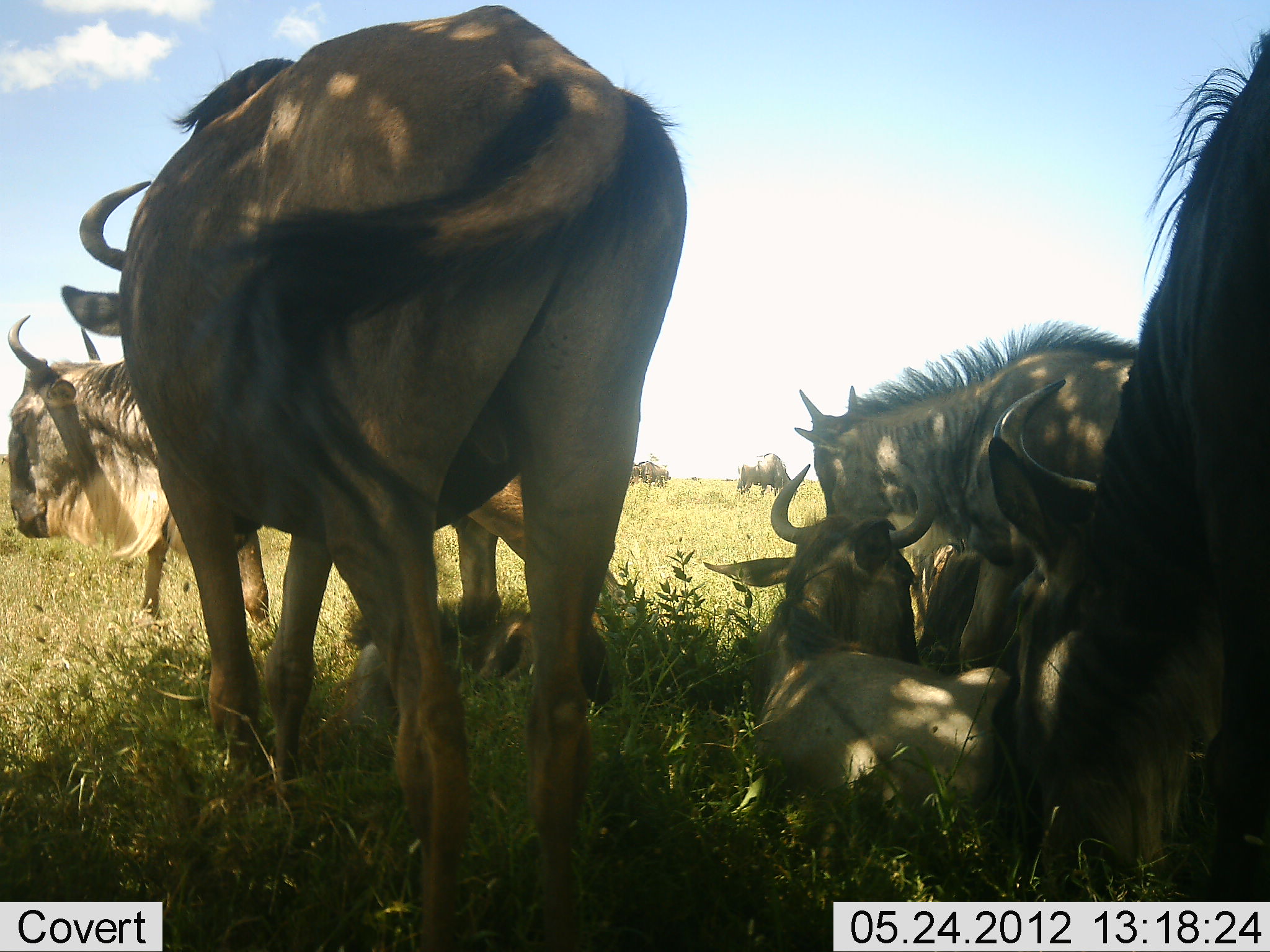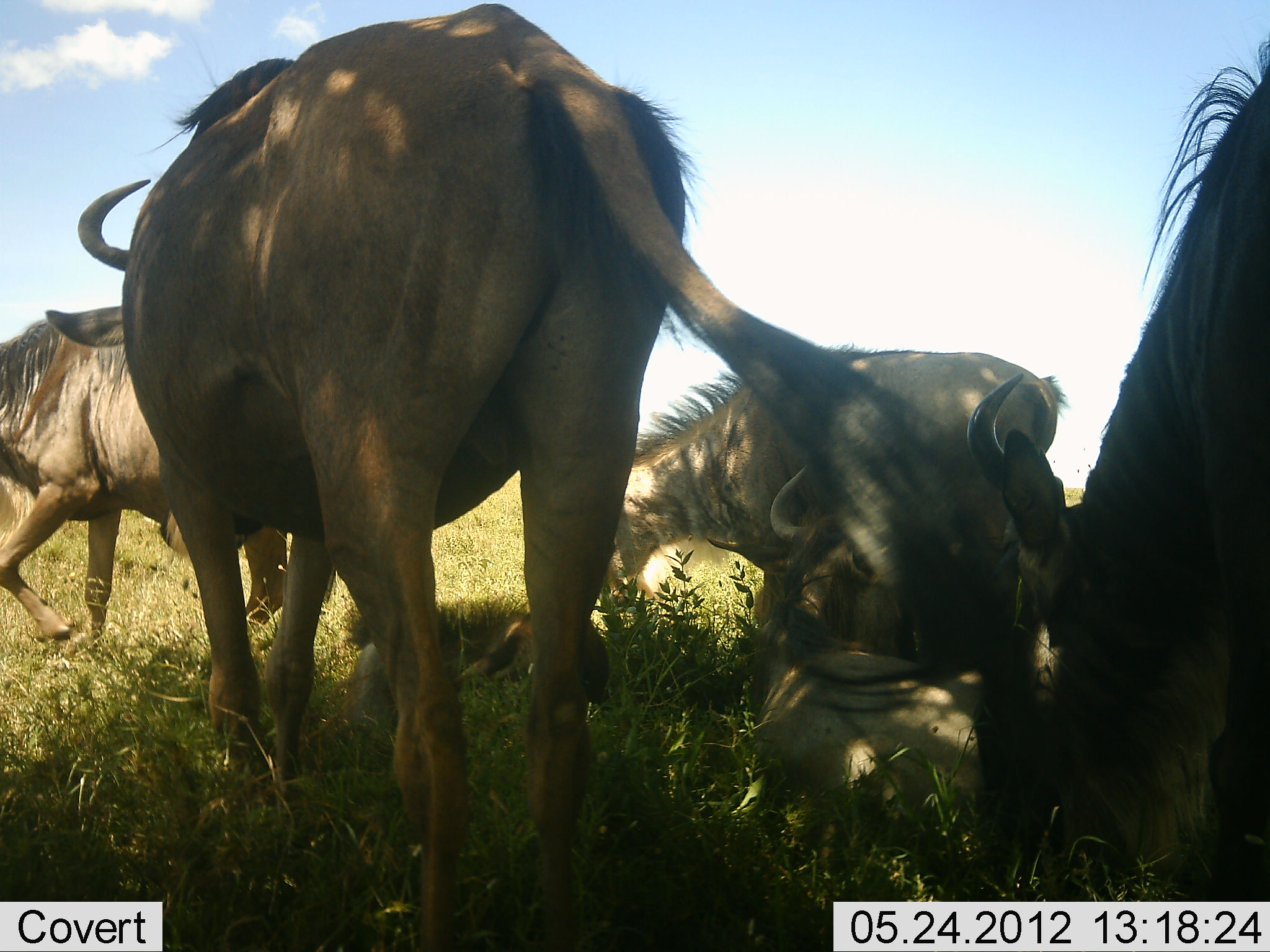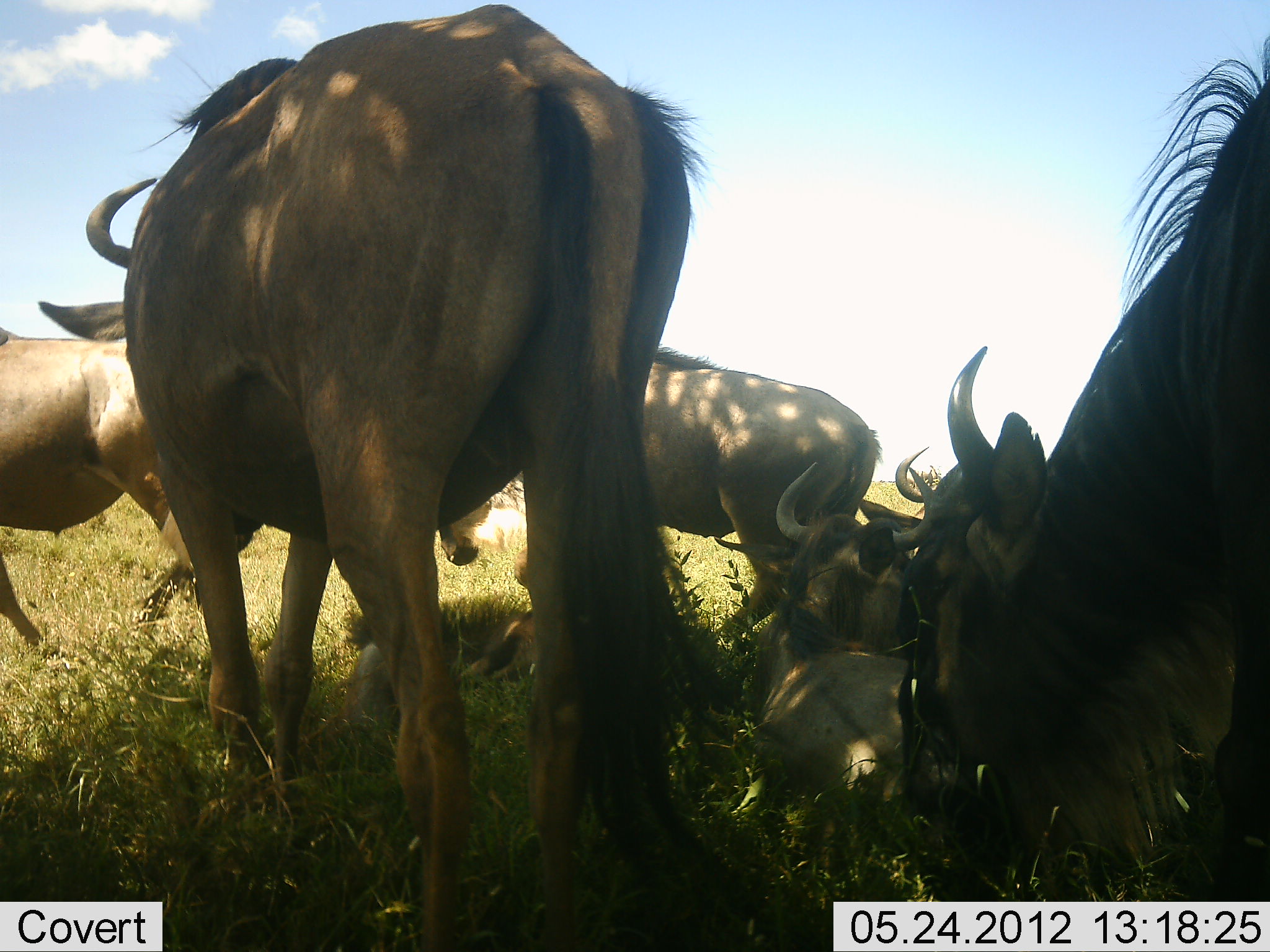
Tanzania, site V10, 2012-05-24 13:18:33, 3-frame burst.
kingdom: Animalia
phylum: Chordata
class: Mammalia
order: Artiodactyla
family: Bovidae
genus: Connochaetes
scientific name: Connochaetes taurinus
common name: blue wildebeest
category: wildebeest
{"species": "wildebeest (blue wildebeest) (Connochaetes taurinus)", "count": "6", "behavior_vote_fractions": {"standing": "90%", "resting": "90%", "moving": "70%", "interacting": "0%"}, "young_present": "40%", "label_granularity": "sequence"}